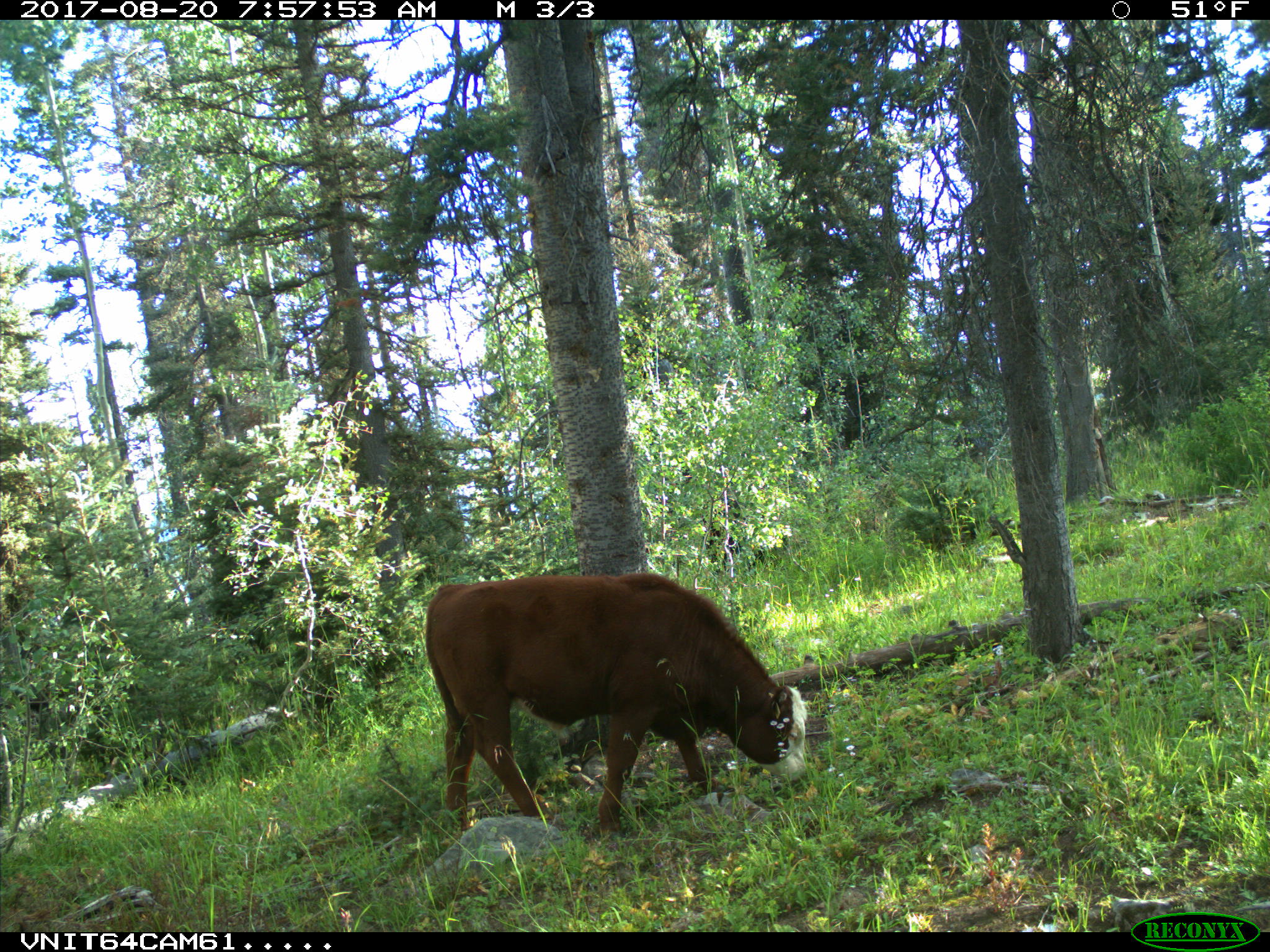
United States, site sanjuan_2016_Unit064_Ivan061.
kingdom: Animalia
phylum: Chordata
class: Mammalia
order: Artiodactyla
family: Bovidae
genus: Bos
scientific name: Bos taurus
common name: domestic cow